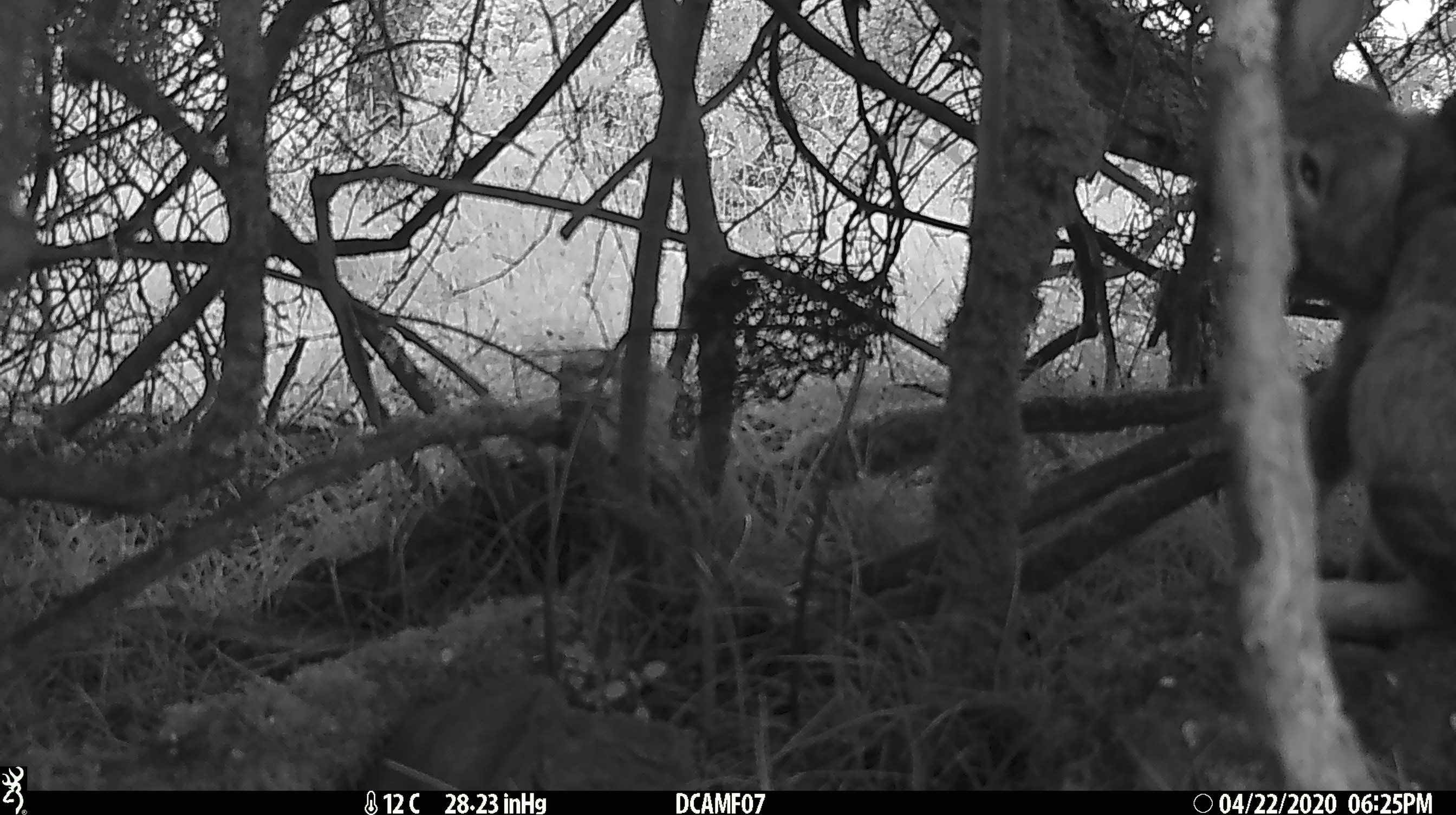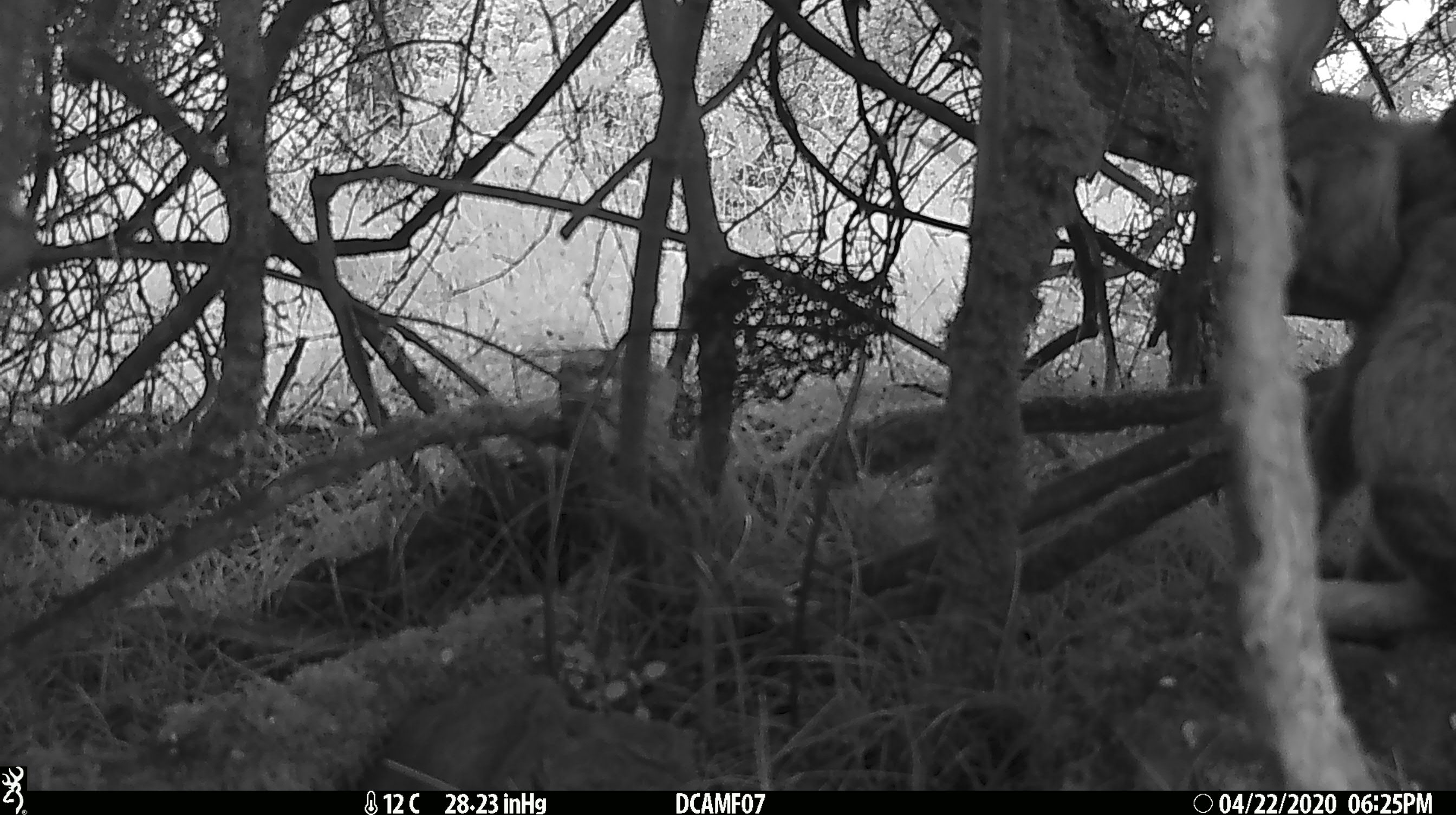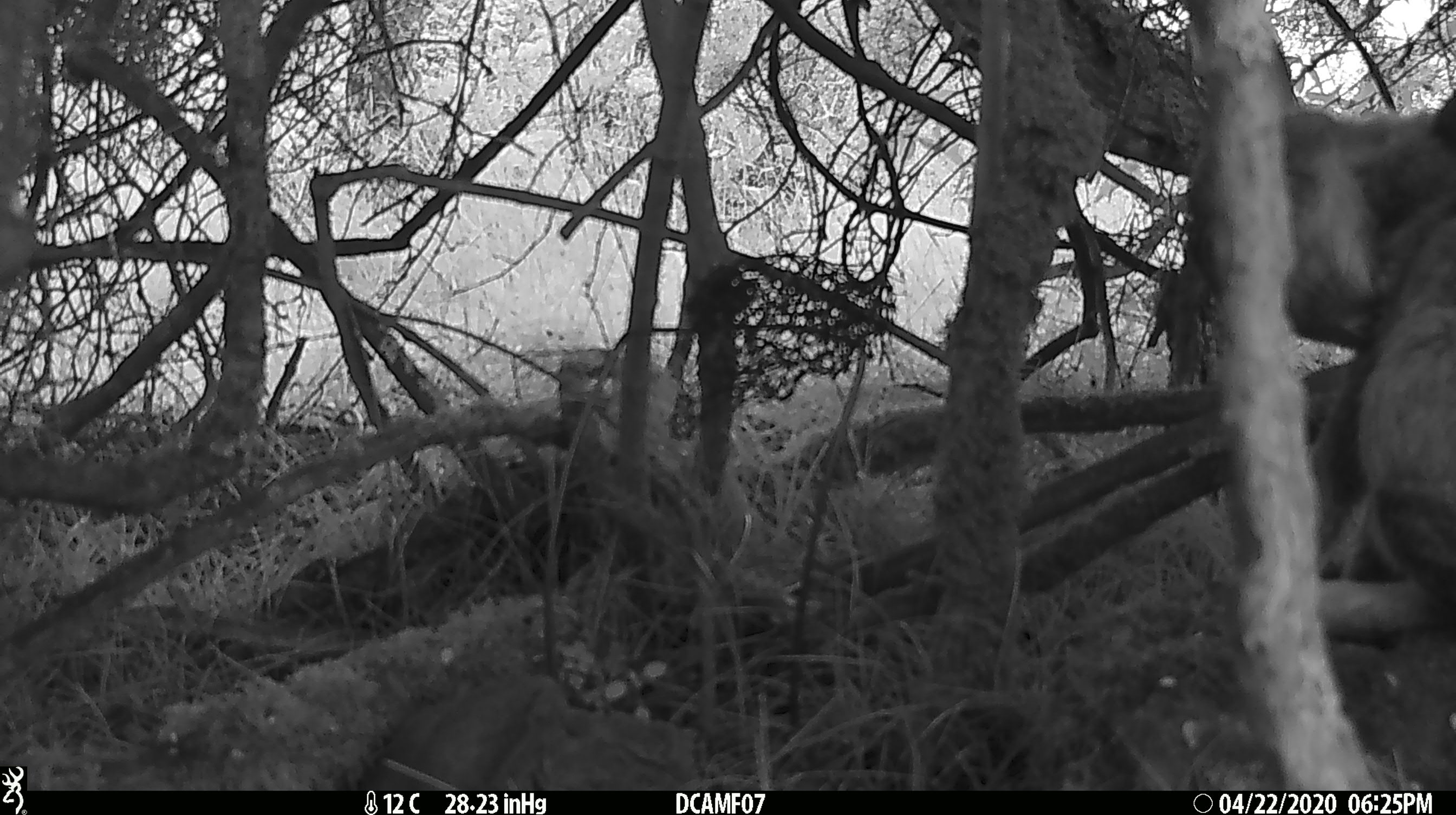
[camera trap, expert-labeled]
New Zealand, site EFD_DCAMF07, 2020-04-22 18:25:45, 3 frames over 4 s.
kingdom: Animalia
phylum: Chordata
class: Mammalia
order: Lagomorpha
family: Leporidae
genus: Oryctolagus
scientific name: Oryctolagus cuniculus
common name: european rabbit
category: rabbit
Rabbit (european rabbit) (Oryctolagus cuniculus).